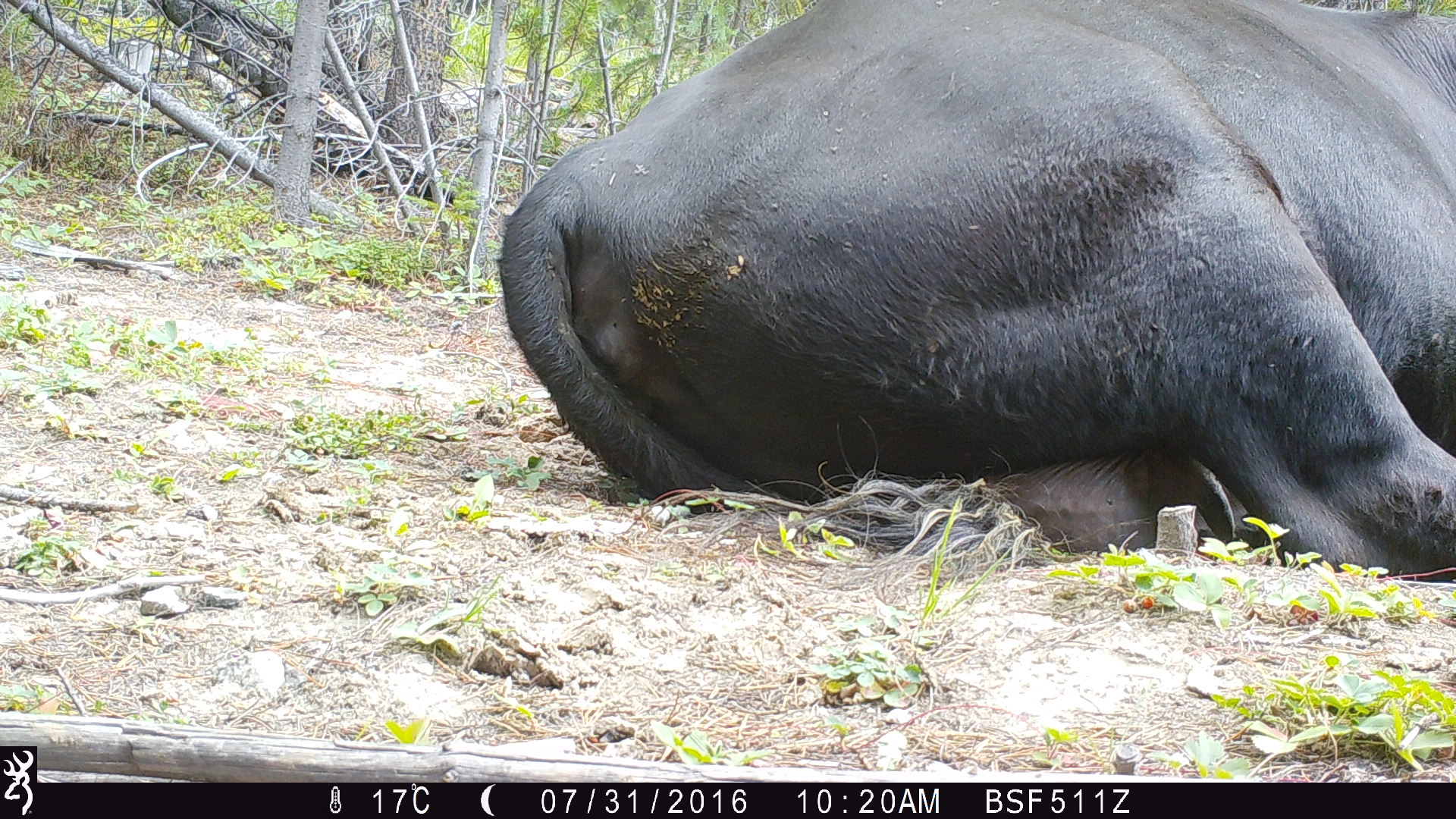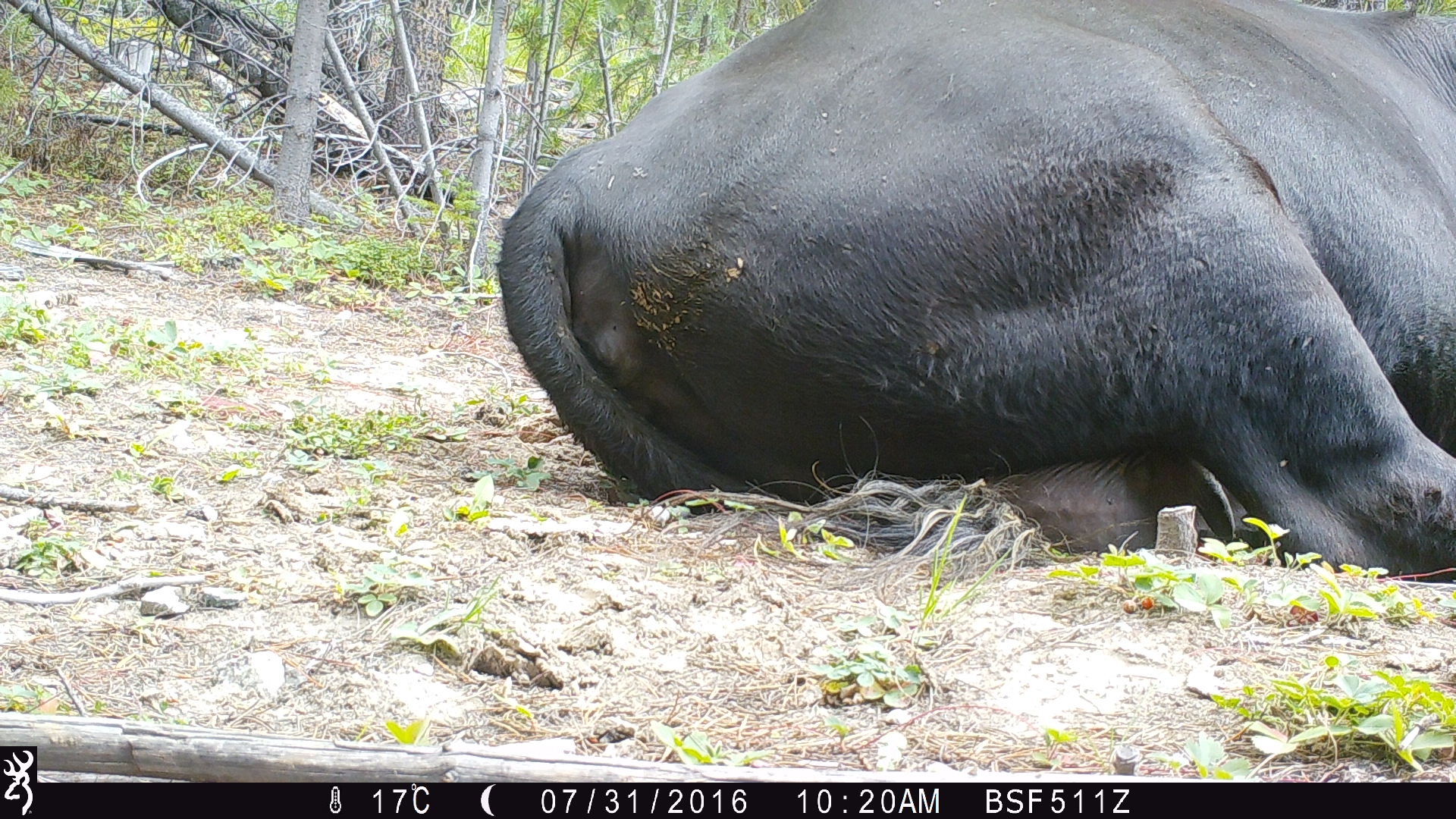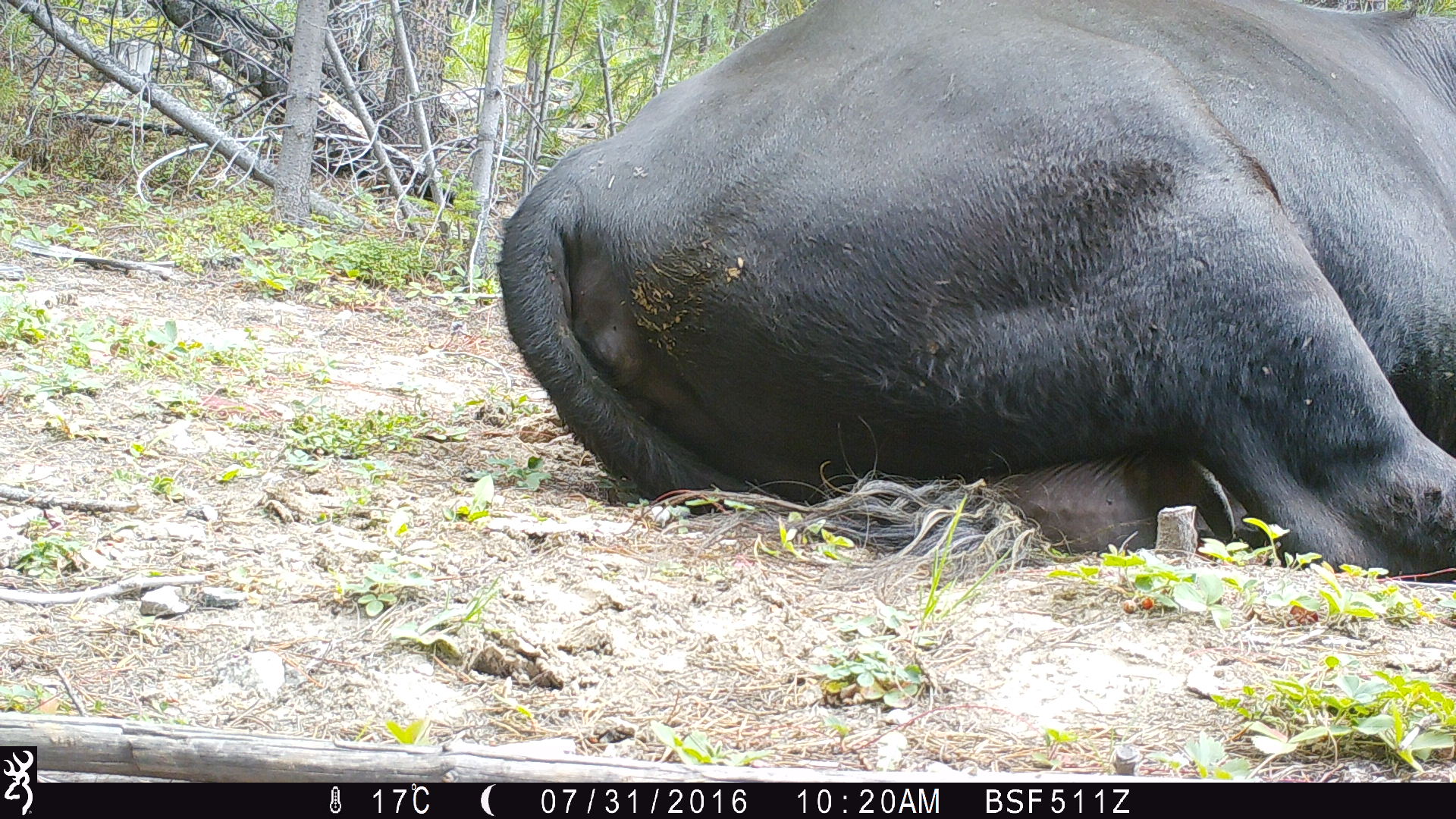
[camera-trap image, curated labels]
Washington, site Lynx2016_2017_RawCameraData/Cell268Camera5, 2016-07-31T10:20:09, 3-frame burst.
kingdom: Animalia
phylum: Chordata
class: Mammalia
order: Artiodactyla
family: Bovidae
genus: Bos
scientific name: Bos taurus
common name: domestic cattle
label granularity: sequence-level